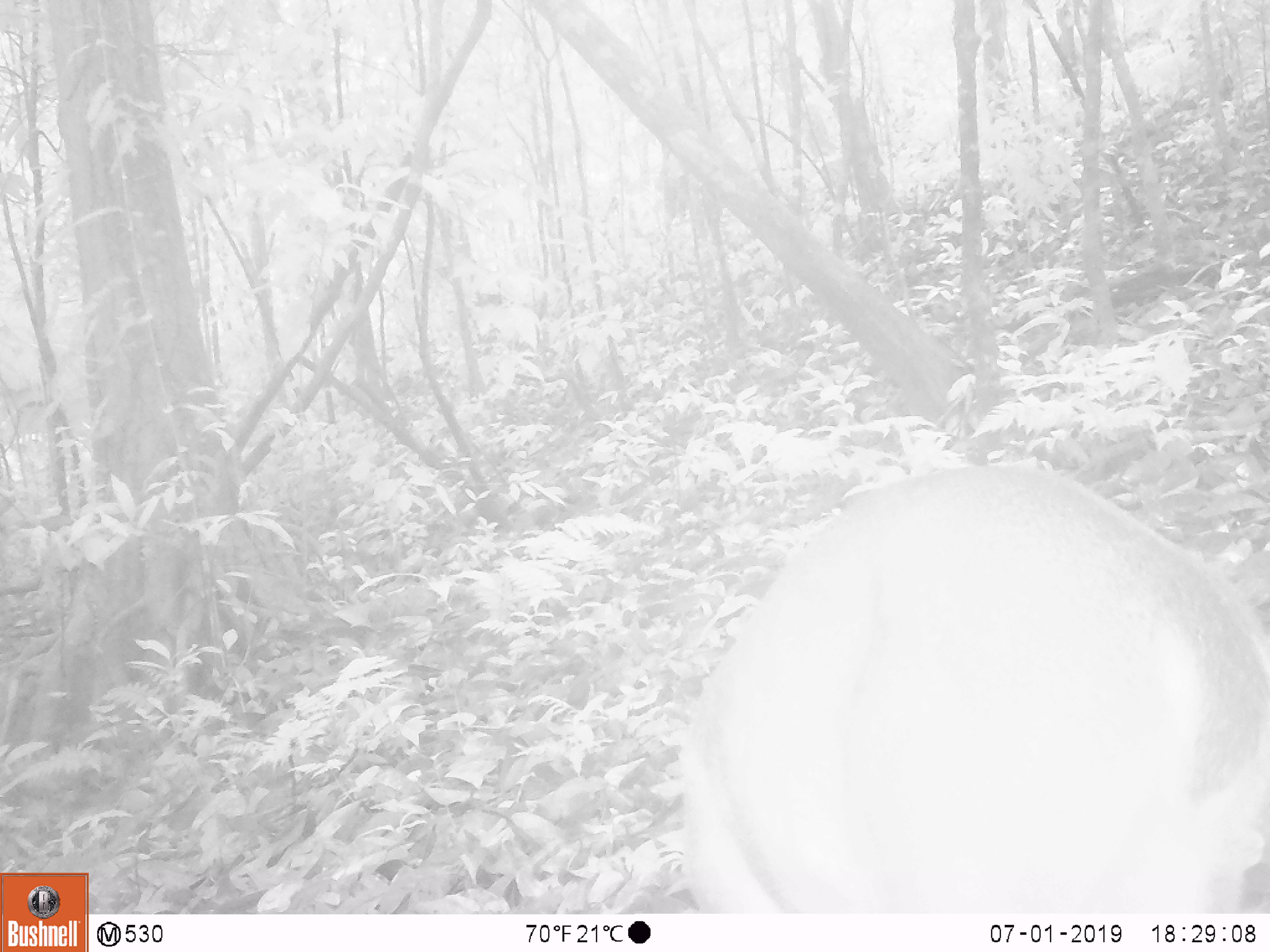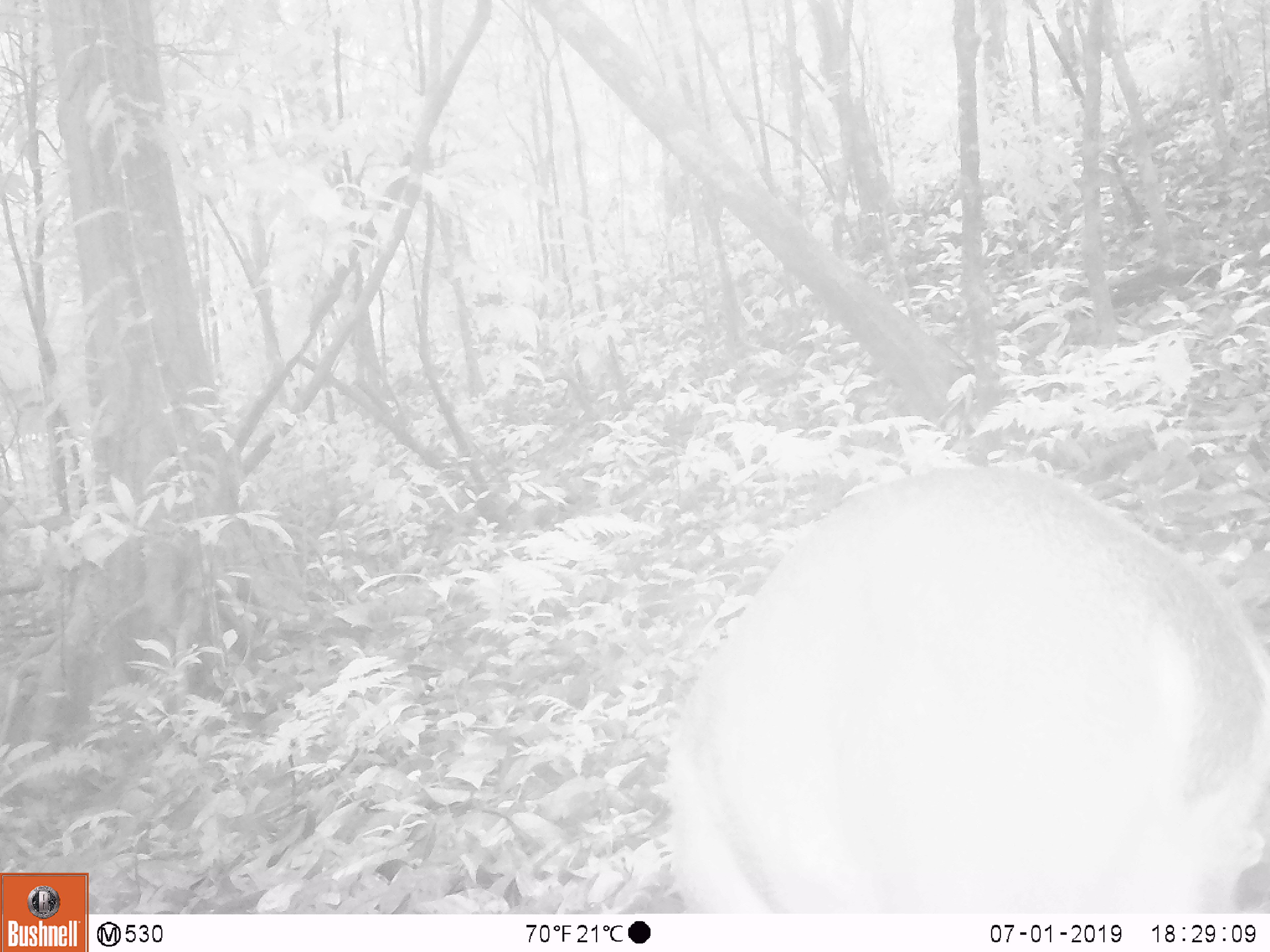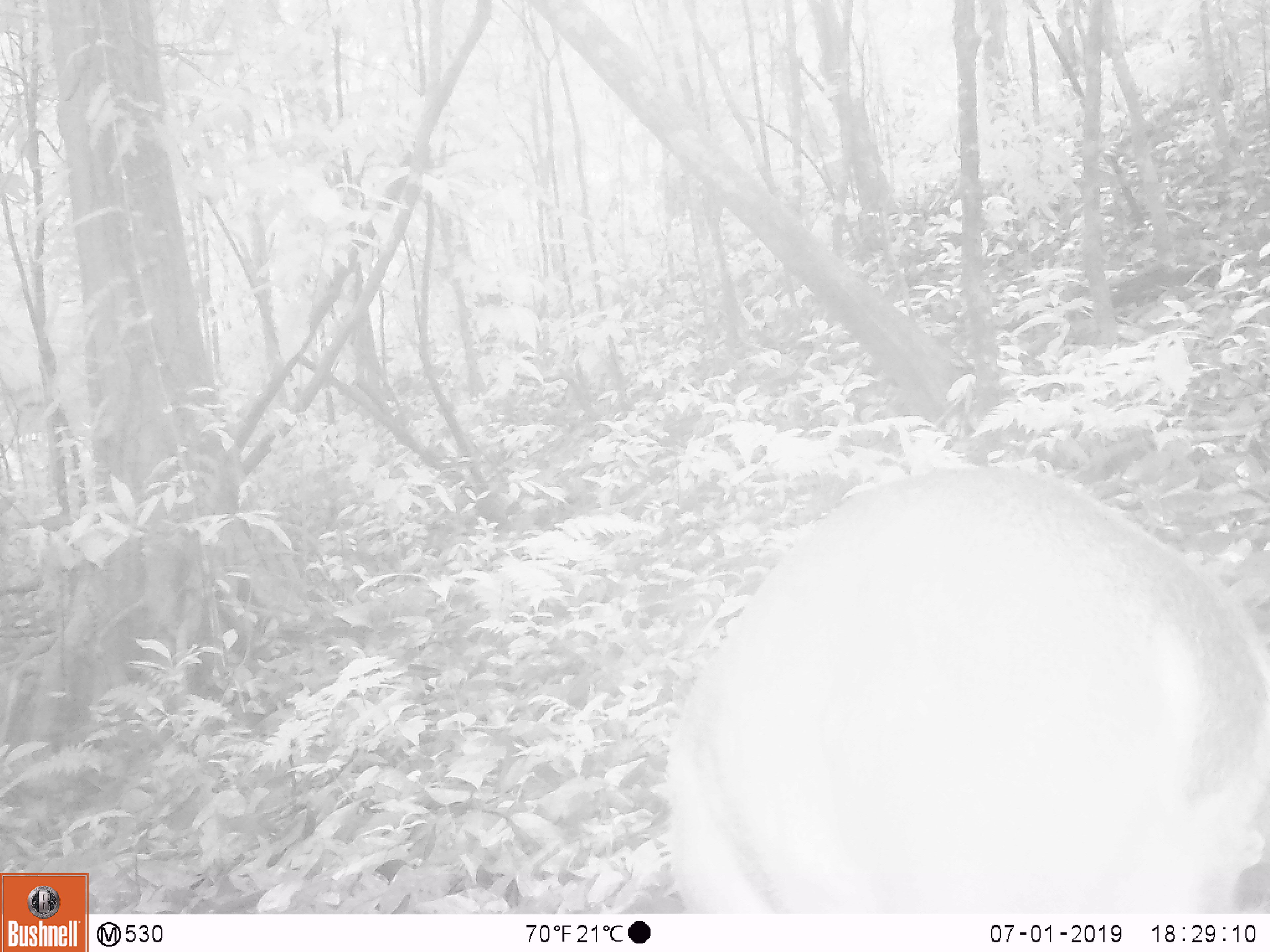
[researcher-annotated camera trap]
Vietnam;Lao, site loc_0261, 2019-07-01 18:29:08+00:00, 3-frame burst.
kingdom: Animalia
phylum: Chordata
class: Mammalia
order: Artiodactyla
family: Cervidae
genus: Muntiacus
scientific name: Muntiacus vuquangensis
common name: large-antlered muntjac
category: large antlered muntjac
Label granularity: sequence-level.